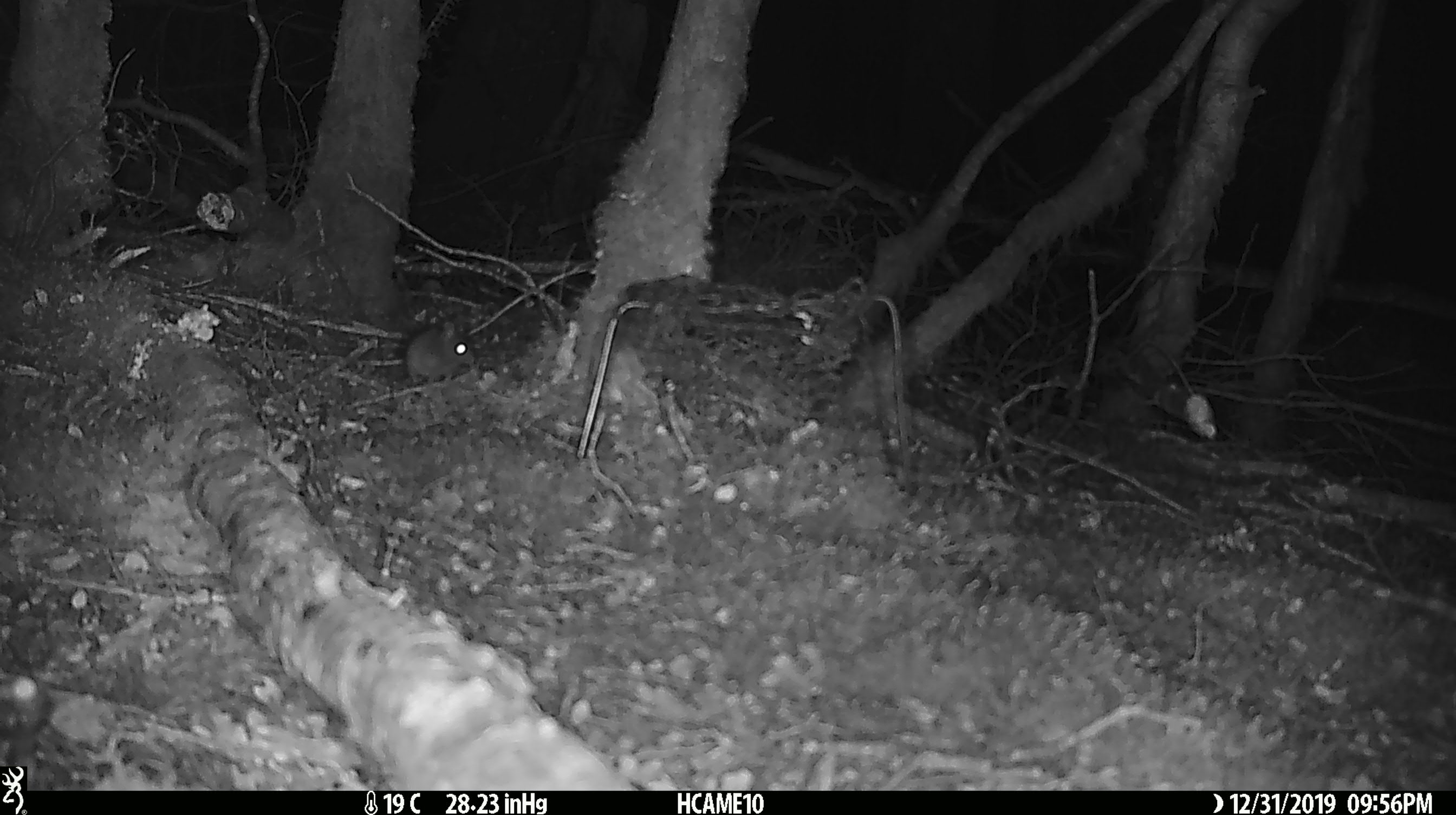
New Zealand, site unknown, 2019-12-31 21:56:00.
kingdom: Animalia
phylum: Chordata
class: Mammalia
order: Rodentia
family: Muridae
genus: Mus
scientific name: Mus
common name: mouse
Mouse (Mus).